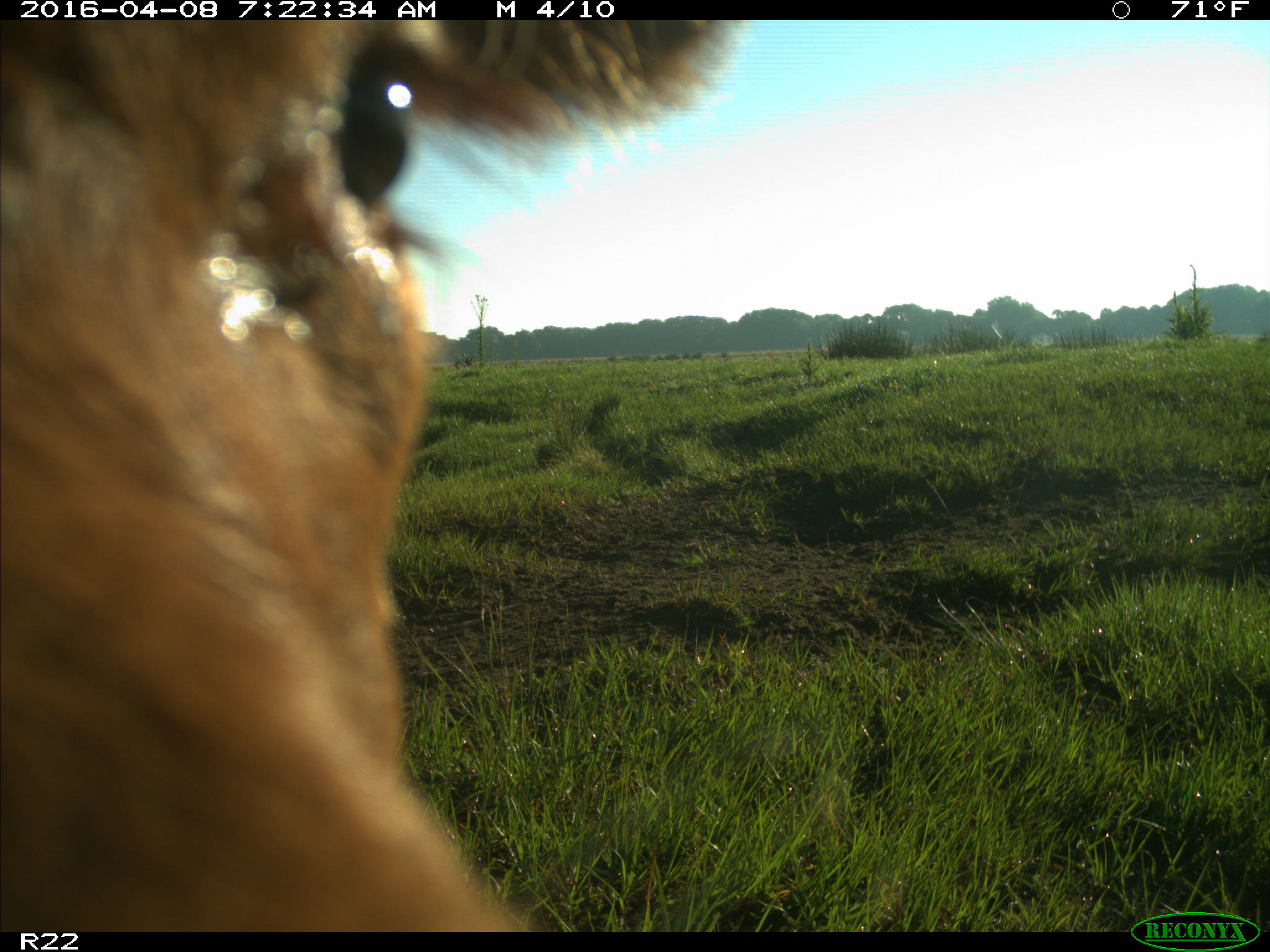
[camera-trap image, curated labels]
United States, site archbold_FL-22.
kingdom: Animalia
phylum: Chordata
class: Mammalia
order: Artiodactyla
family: Bovidae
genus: Bos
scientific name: Bos taurus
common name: domestic cow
Bos taurus (domestic cow).